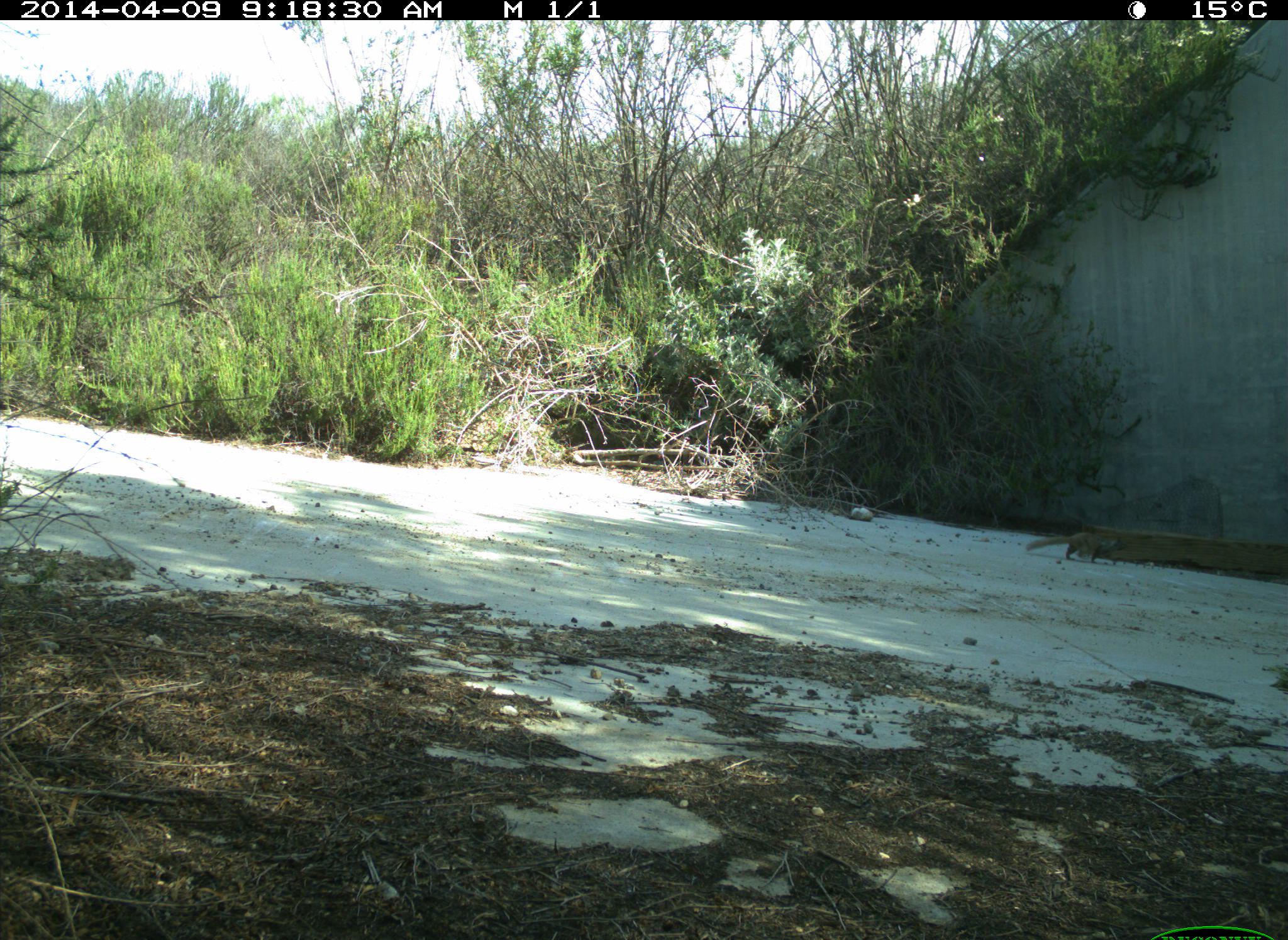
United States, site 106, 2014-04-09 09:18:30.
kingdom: Animalia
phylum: Chordata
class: Mammalia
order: Rodentia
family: Sciuridae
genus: Sciurus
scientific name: Sciurus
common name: squirrel